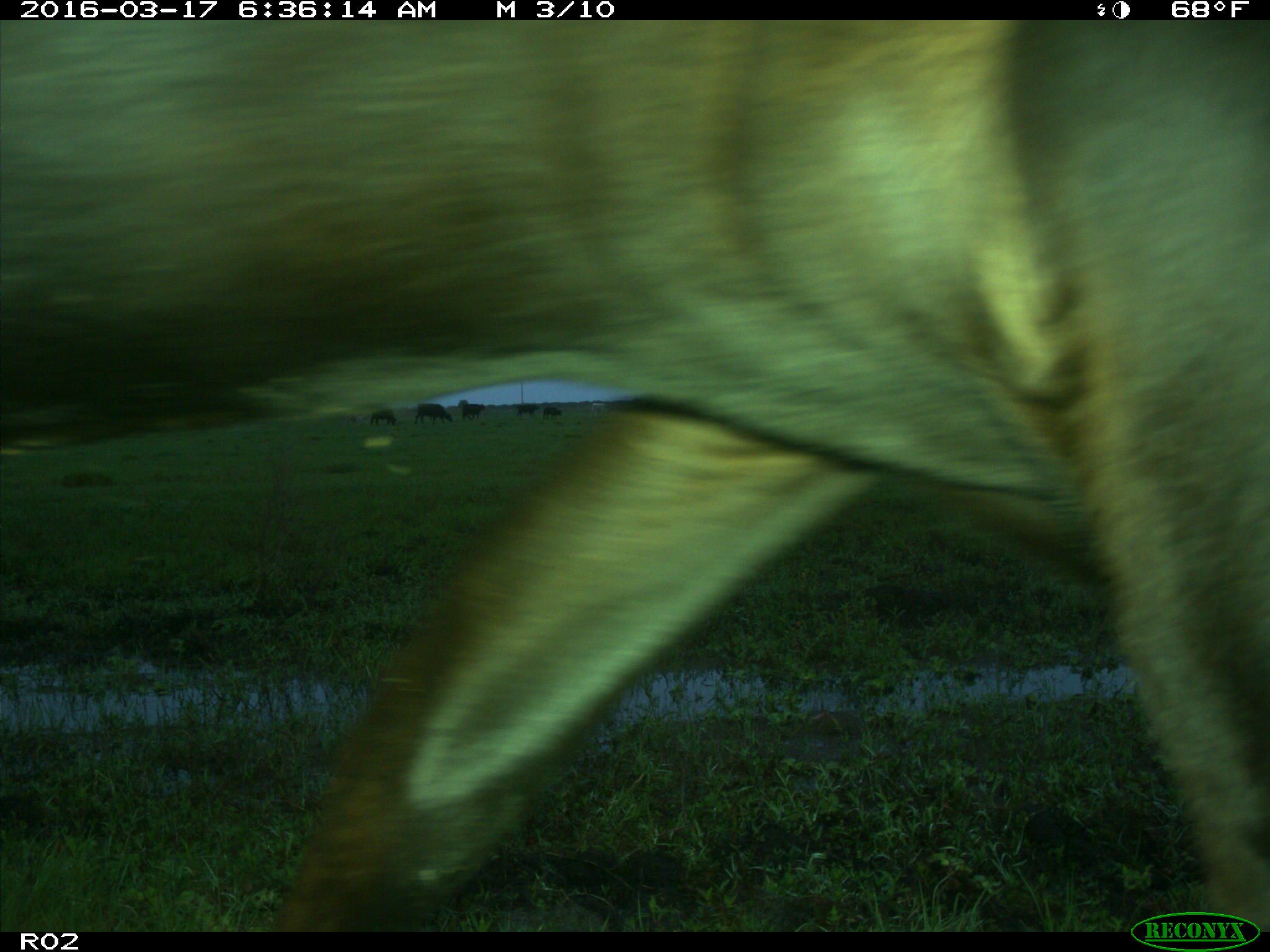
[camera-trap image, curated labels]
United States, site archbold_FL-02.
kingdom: Animalia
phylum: Chordata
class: Mammalia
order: Artiodactyla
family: Bovidae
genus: Bos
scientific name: Bos taurus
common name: domestic cow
Bos taurus (domestic cow).